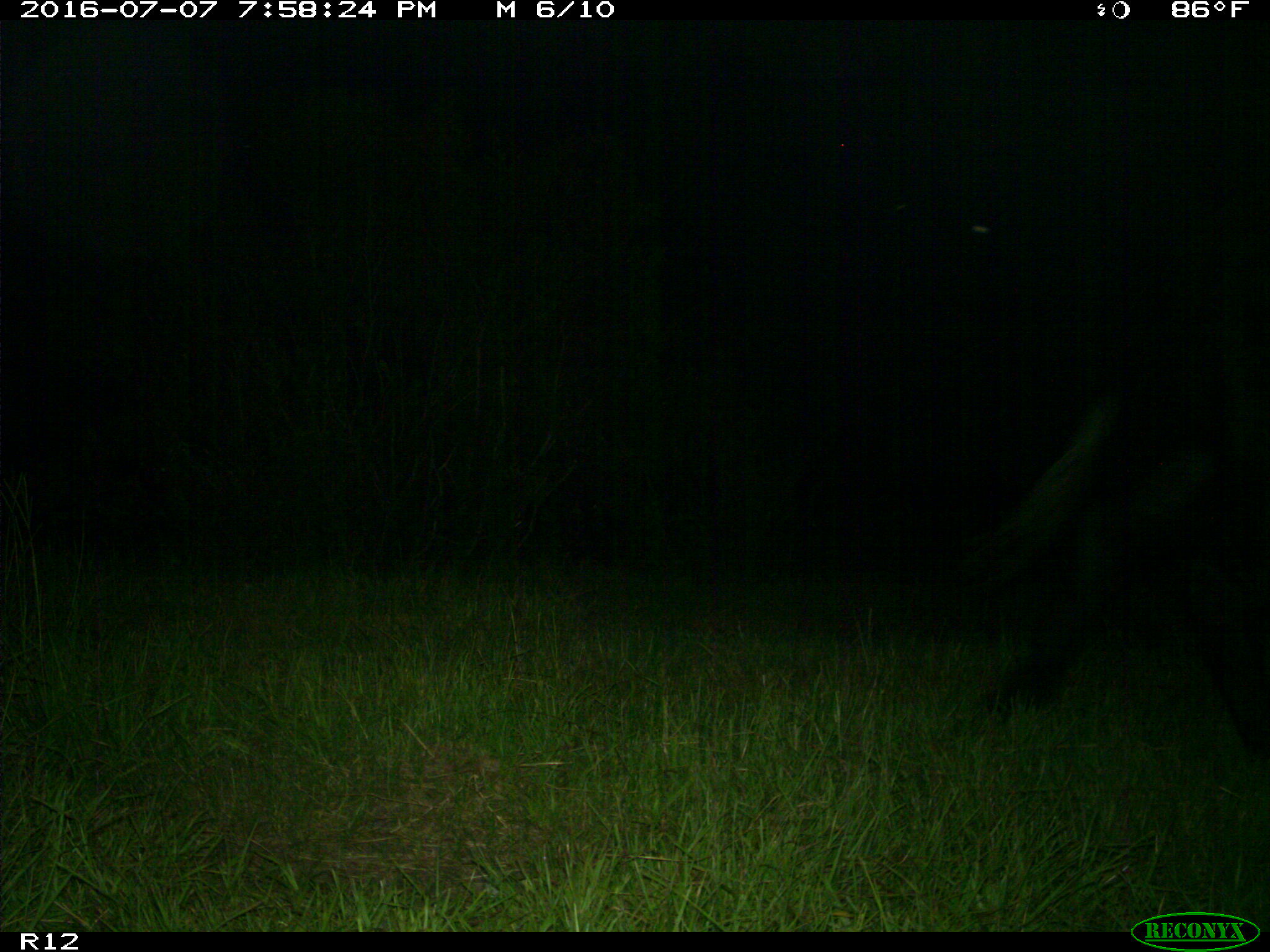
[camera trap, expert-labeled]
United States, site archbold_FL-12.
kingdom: Animalia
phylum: Chordata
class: Mammalia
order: Artiodactyla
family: Bovidae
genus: Bos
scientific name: Bos taurus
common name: domestic cow